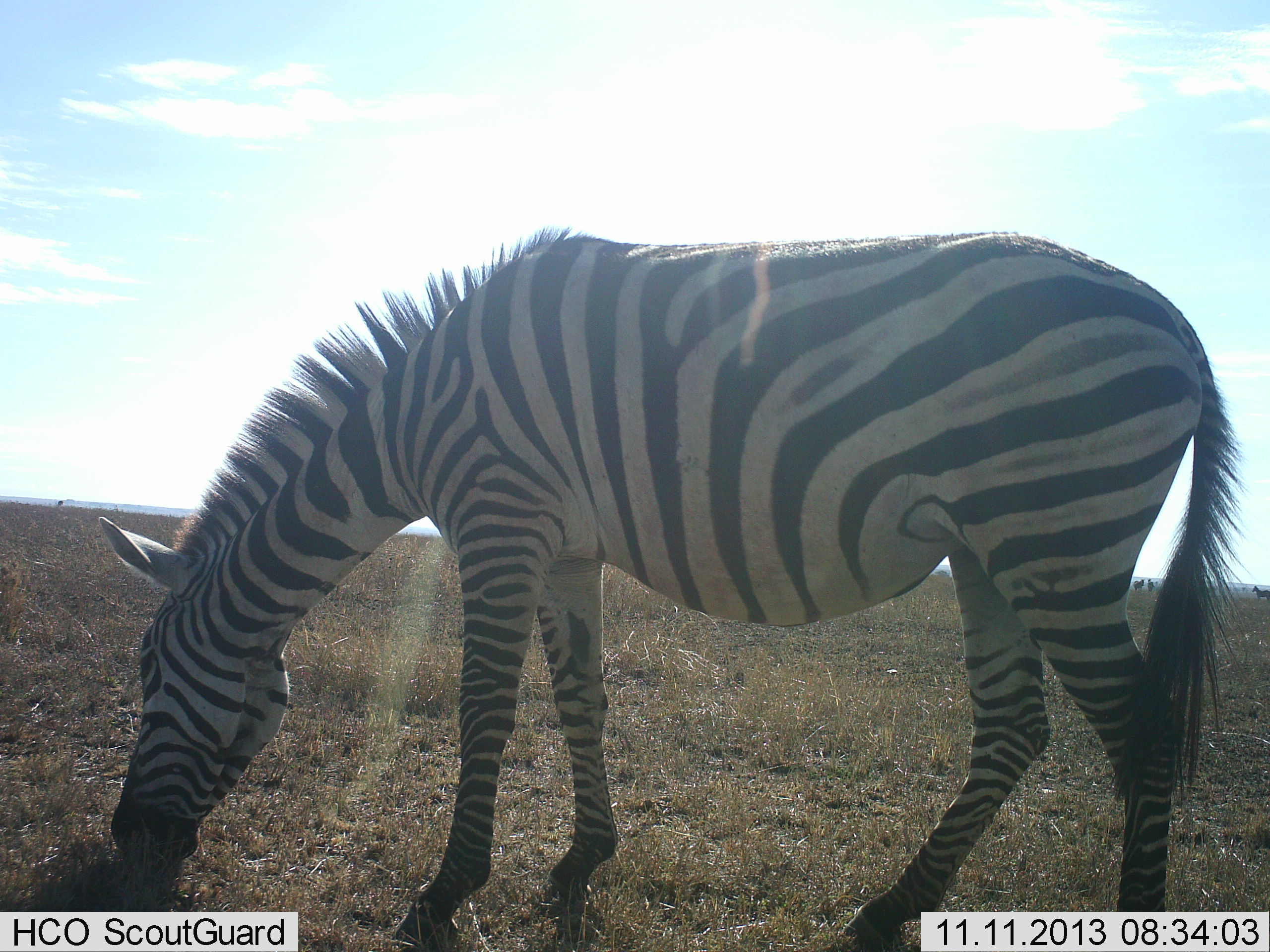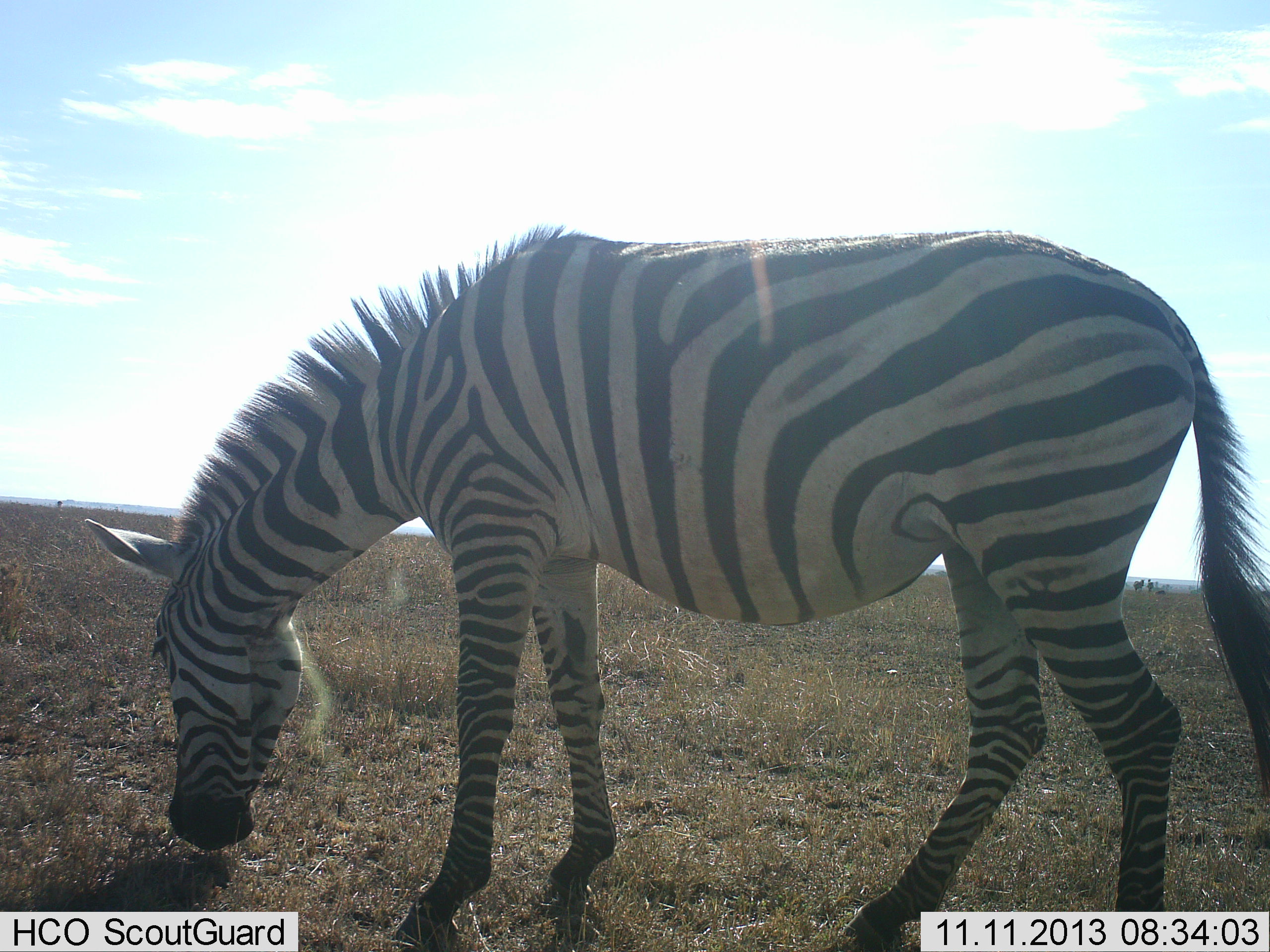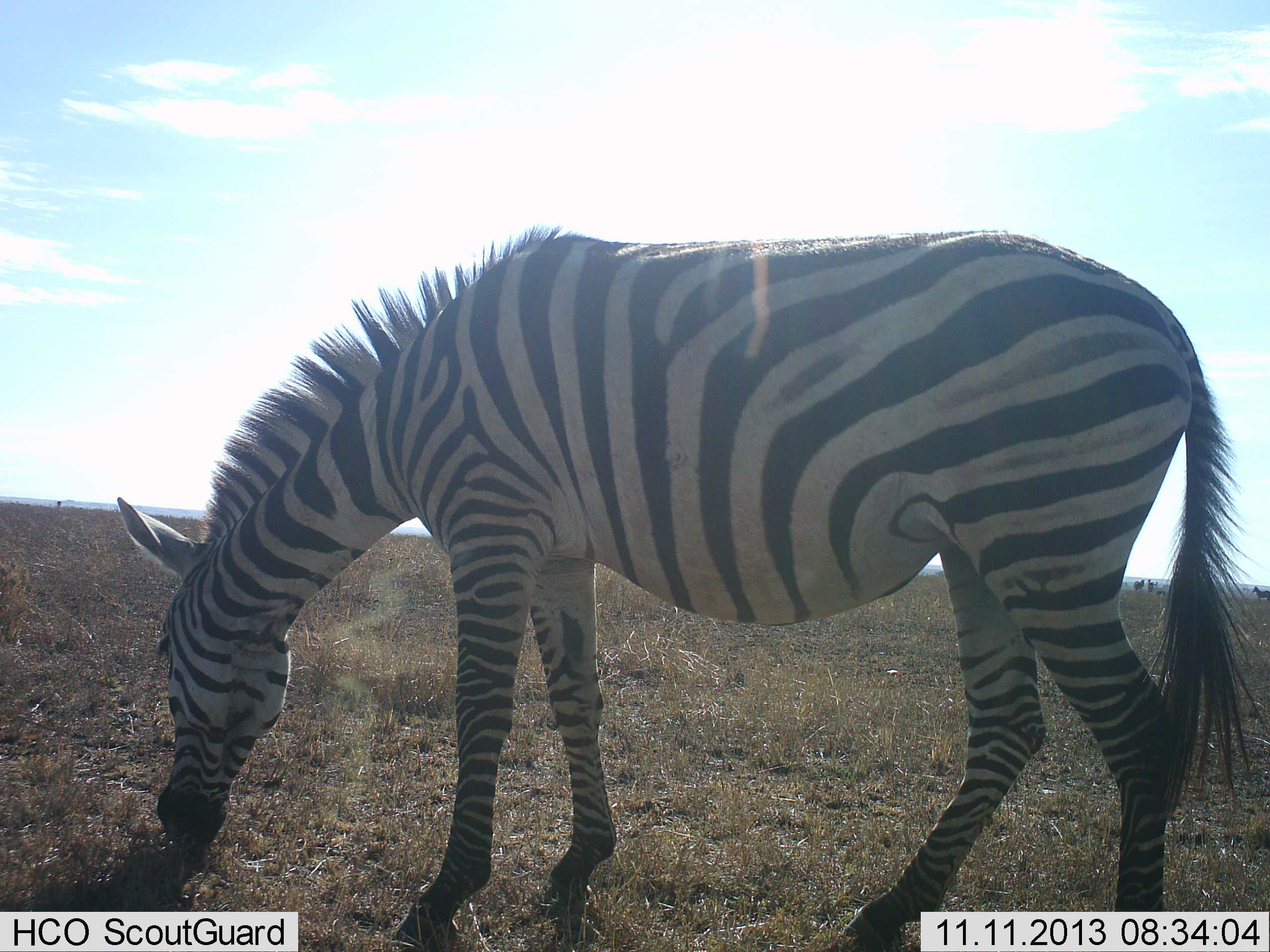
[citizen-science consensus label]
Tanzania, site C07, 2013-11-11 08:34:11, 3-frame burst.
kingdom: Animalia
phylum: Chordata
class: Mammalia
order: Perissodactyla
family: Equidae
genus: Equus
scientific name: Equus quagga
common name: plains zebra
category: zebra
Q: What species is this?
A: Zebra (plains zebra) (Equus quagga).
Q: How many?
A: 1.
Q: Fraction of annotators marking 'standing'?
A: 50%.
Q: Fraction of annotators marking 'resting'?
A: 0%.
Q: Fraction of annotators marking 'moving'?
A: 0%.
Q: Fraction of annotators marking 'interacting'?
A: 0%.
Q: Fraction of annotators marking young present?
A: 0%.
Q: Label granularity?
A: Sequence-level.